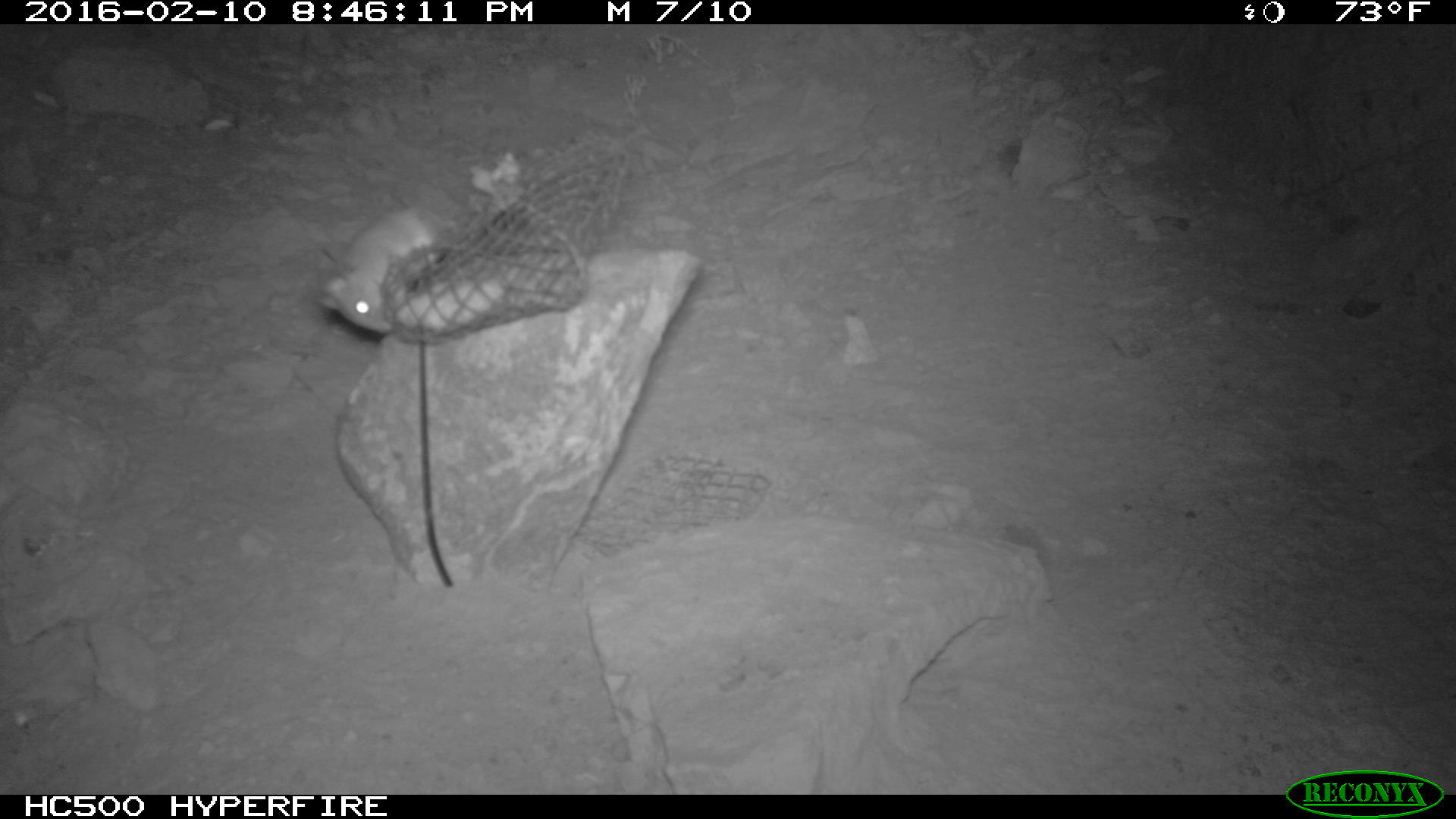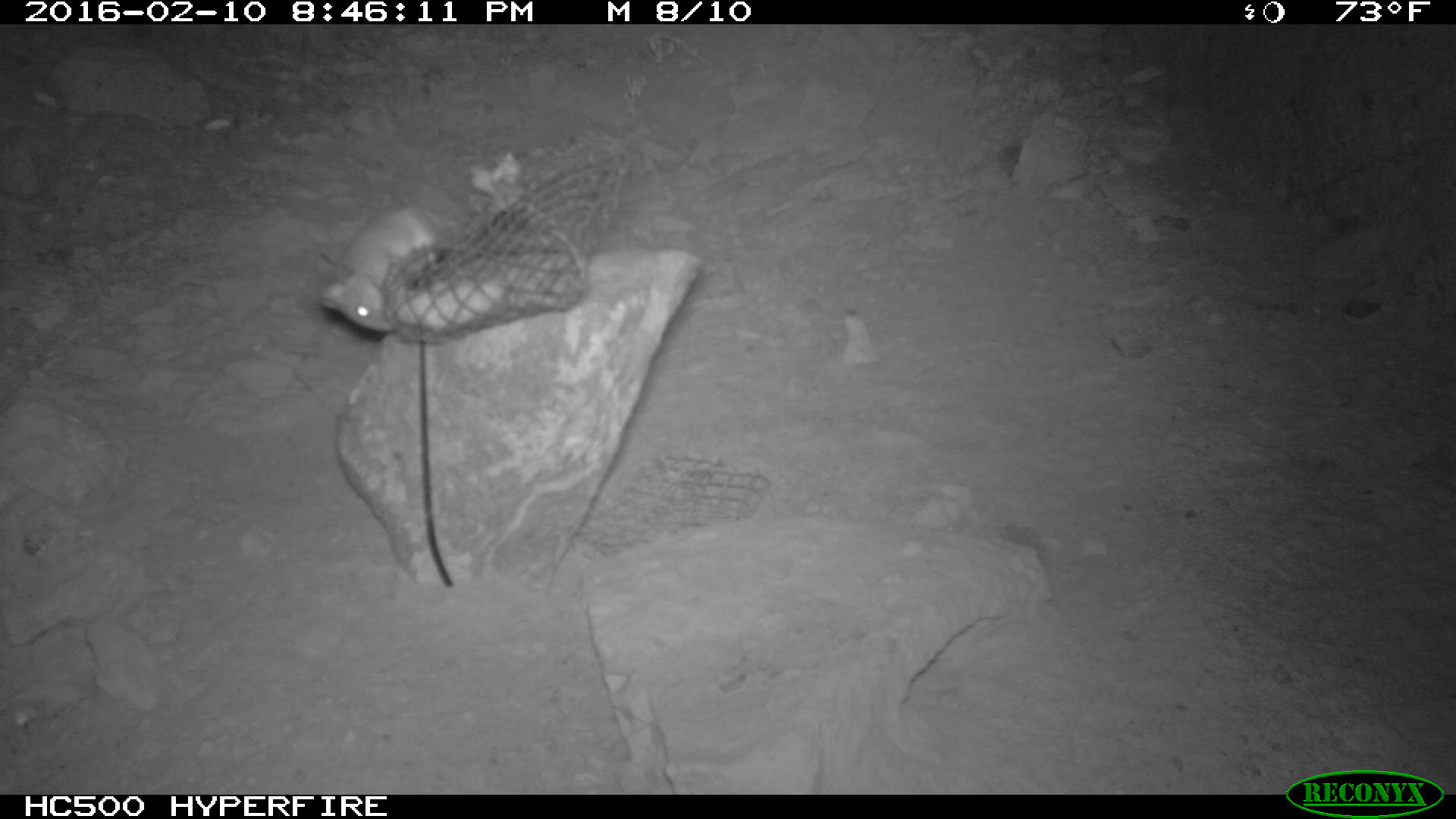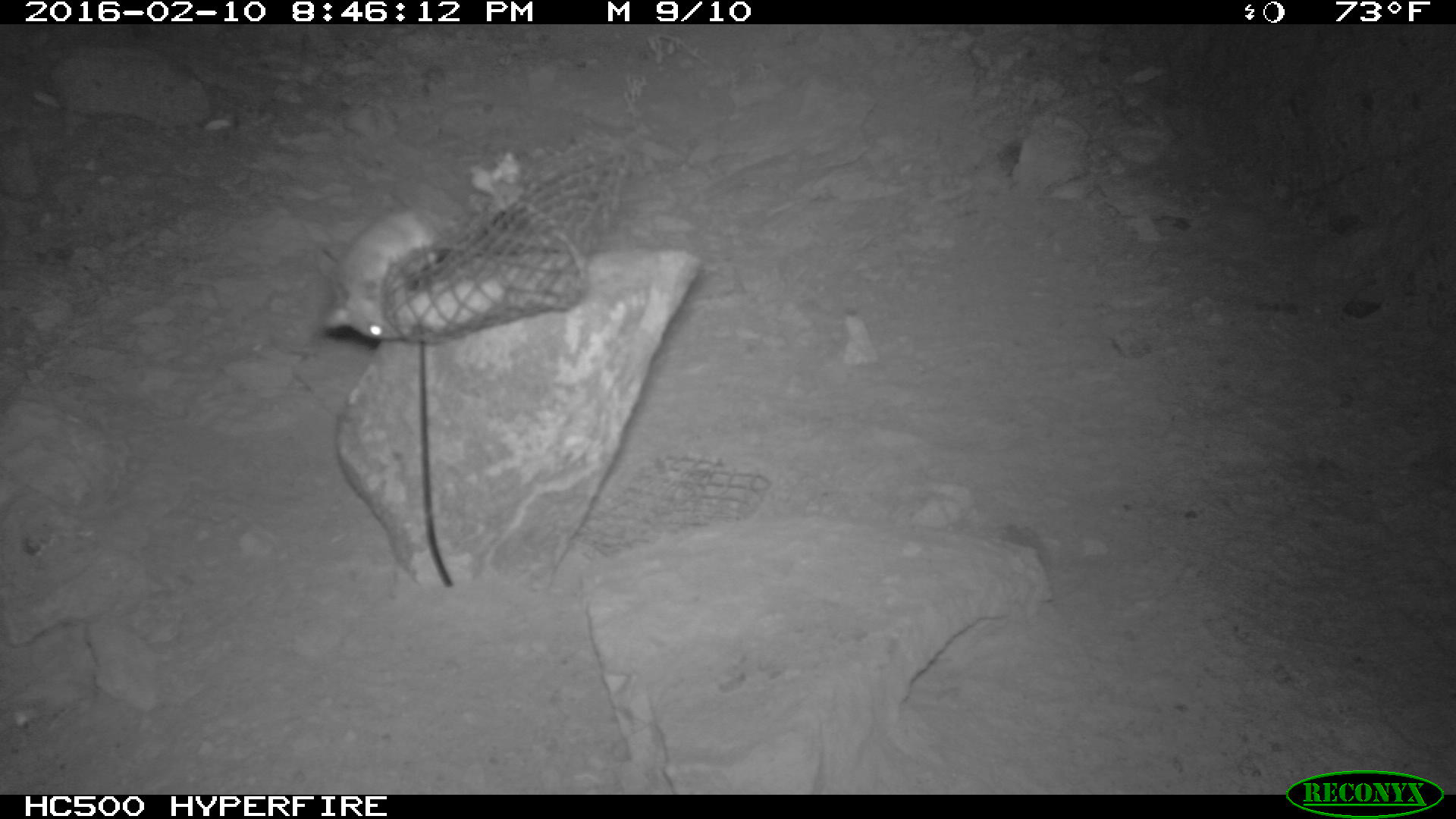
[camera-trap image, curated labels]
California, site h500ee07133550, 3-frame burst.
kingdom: Animalia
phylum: Chordata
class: Mammalia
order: Rodentia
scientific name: Rodentia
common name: rodent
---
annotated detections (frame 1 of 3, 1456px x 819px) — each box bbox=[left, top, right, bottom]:
rodent: bbox=[316, 201, 439, 330]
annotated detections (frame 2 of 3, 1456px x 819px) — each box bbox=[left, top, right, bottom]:
rodent: bbox=[318, 202, 462, 331]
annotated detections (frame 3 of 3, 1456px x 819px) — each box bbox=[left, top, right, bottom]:
rodent: bbox=[319, 204, 446, 344]